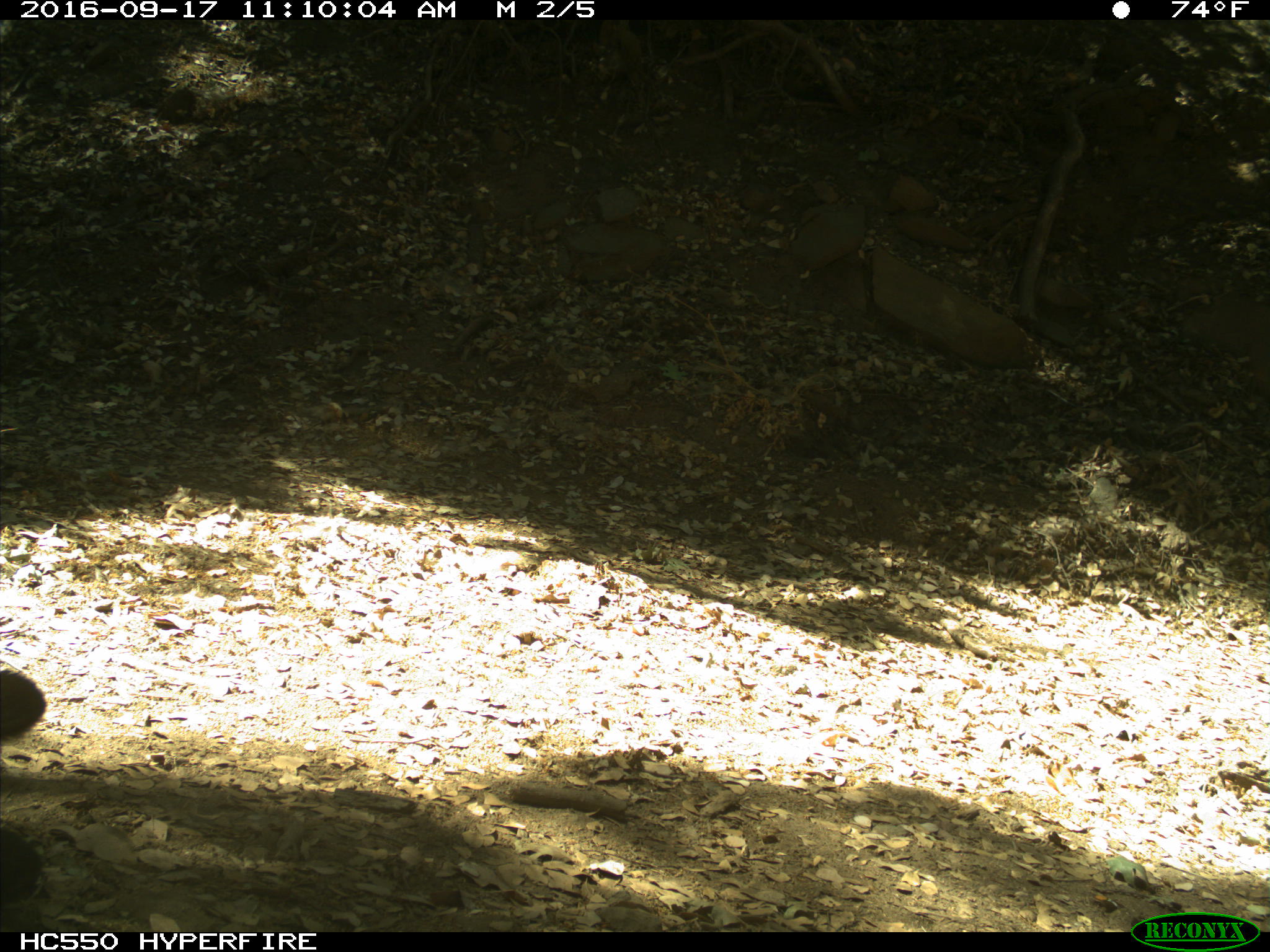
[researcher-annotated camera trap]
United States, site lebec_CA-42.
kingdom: Animalia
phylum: Chordata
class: Mammalia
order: Carnivora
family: Ursidae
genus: Ursus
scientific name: Ursus americanus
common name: american black bear